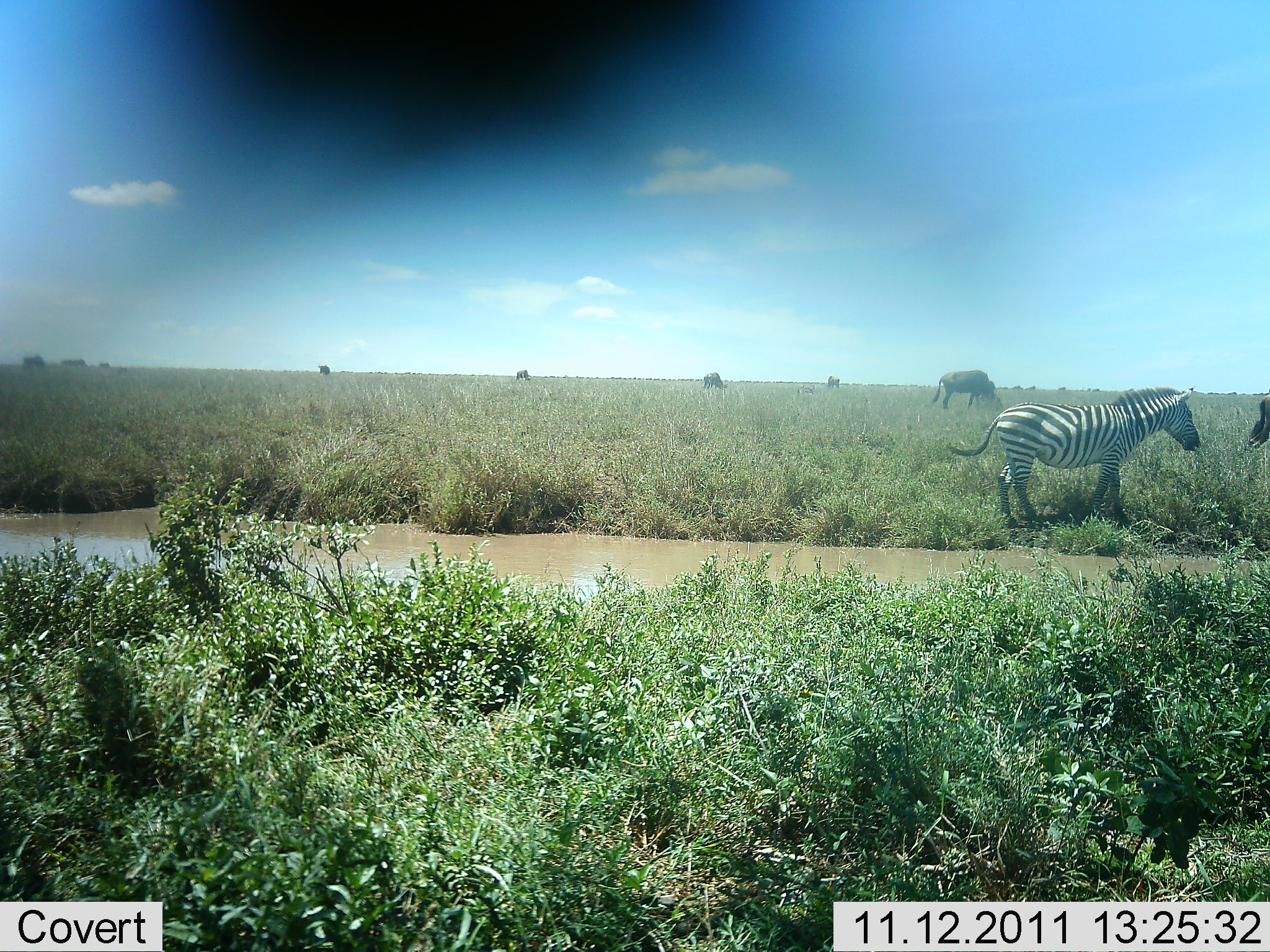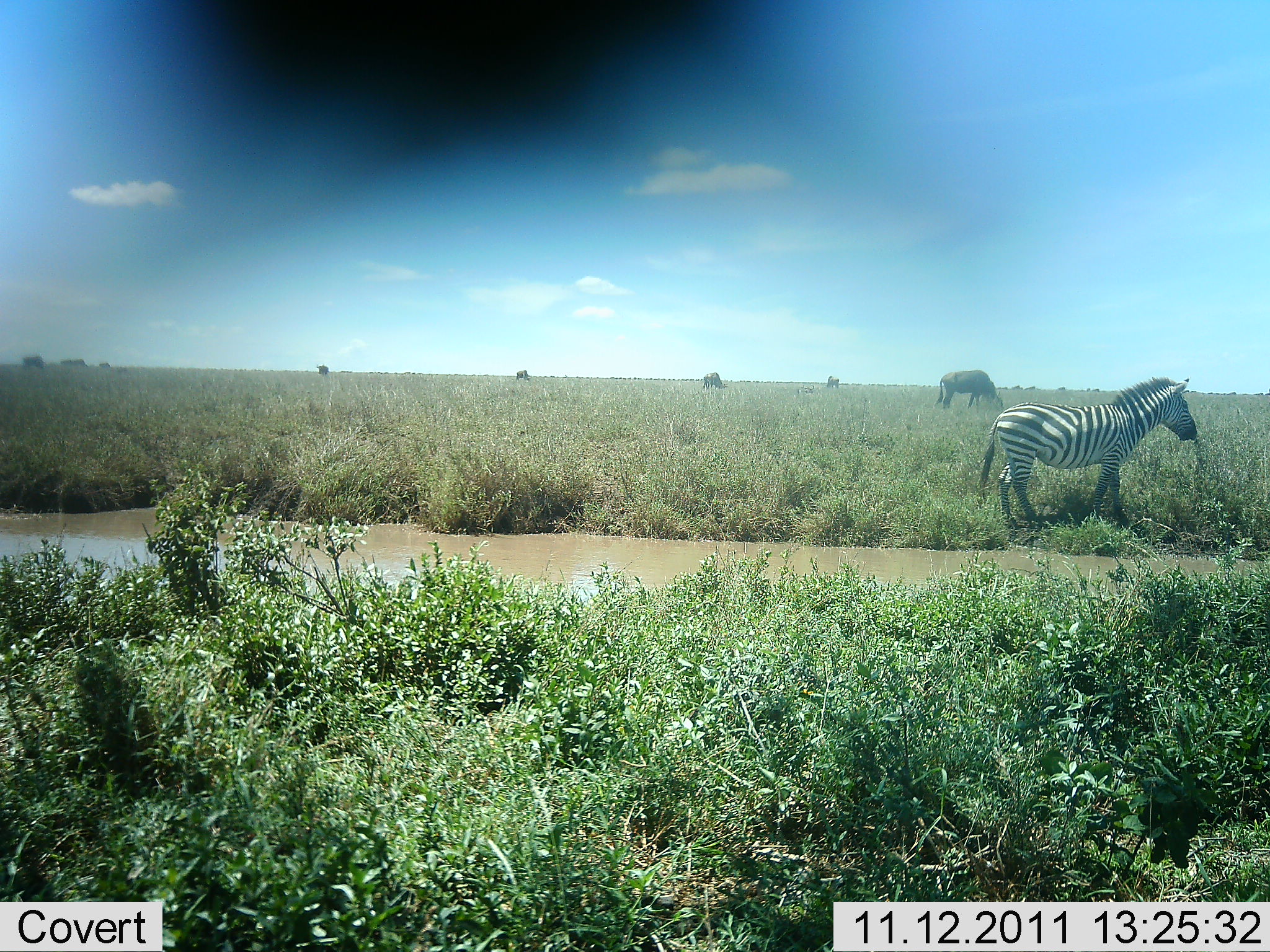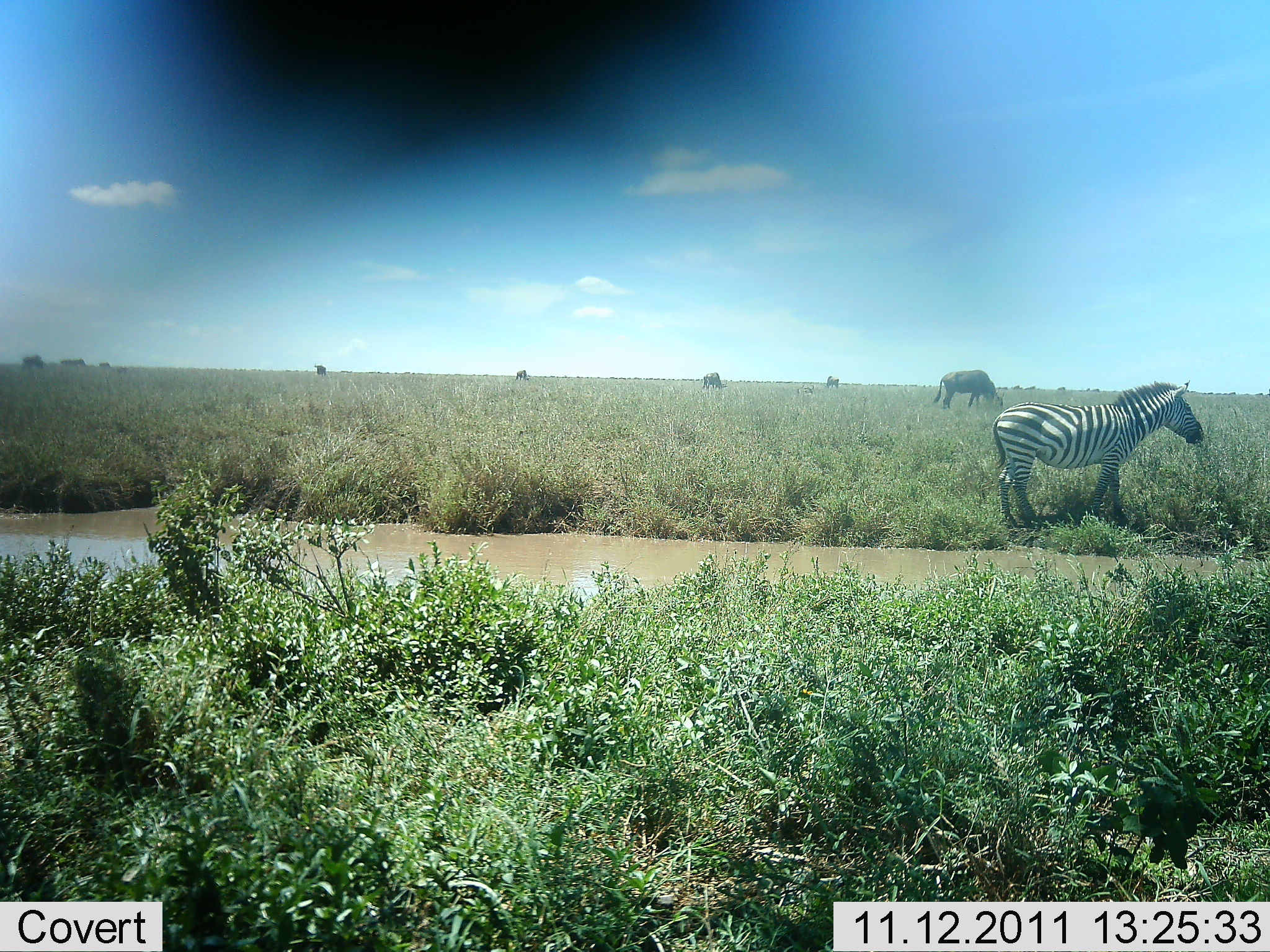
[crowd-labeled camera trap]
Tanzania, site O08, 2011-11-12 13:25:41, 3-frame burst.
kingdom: Animalia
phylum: Chordata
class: Mammalia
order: Artiodactyla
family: Bovidae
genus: Connochaetes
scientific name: Connochaetes taurinus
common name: blue wildebeest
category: wildebeest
Wildebeest (blue wildebeest) (Connochaetes taurinus), count 6. Behavior (volunteer vote fractions): standing 43%, resting 0%, moving 21%, interacting 0%. Young present (vote fraction): 0%. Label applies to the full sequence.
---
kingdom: Animalia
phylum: Chordata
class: Mammalia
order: Perissodactyla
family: Equidae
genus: Equus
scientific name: Equus quagga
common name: plains zebra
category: zebra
Zebra (plains zebra) (Equus quagga), count 1. Behavior (volunteer vote fractions): standing 79%, resting 0%, moving 12%, interacting 0%. Young present (vote fraction): 0%. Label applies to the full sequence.